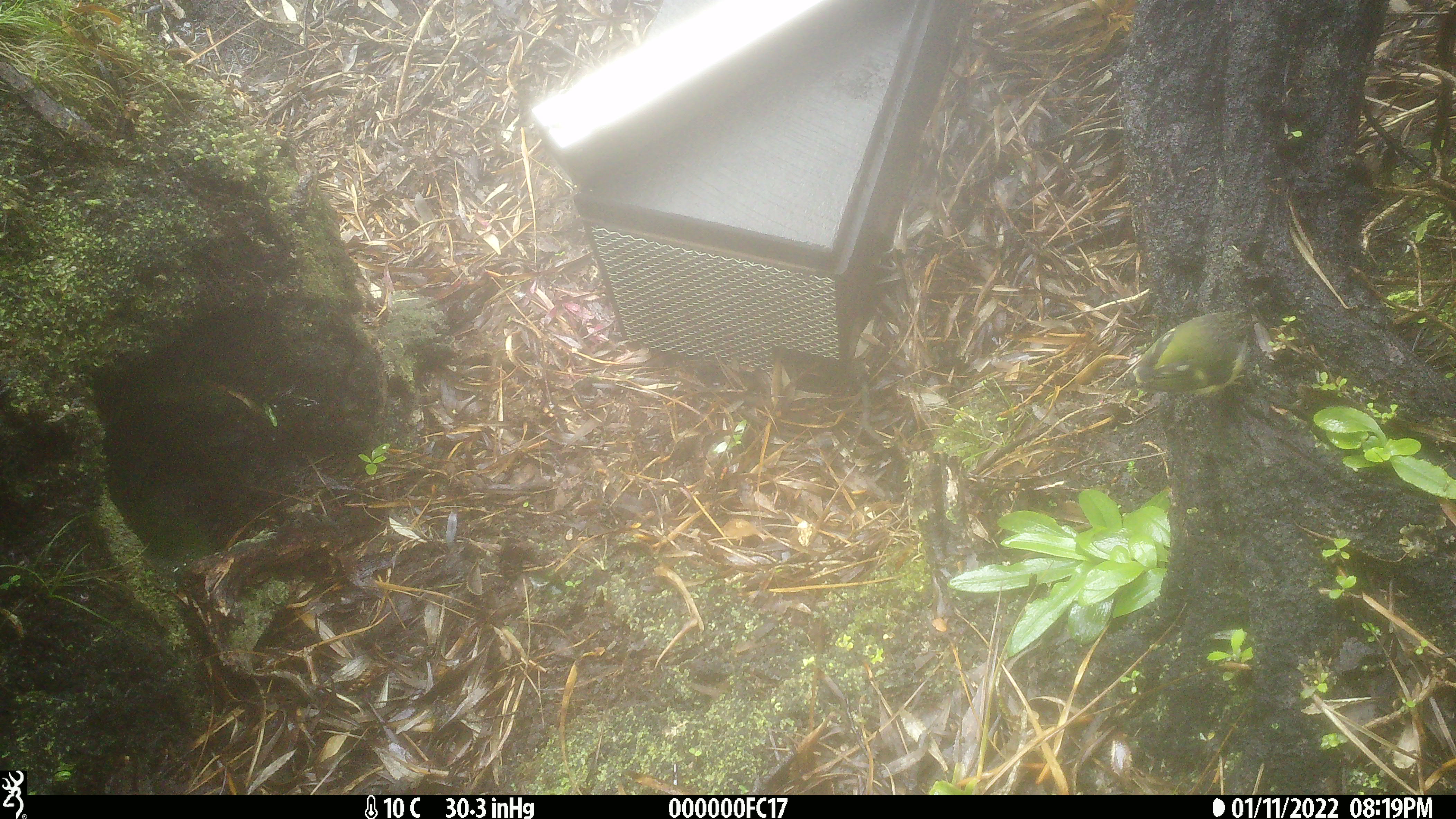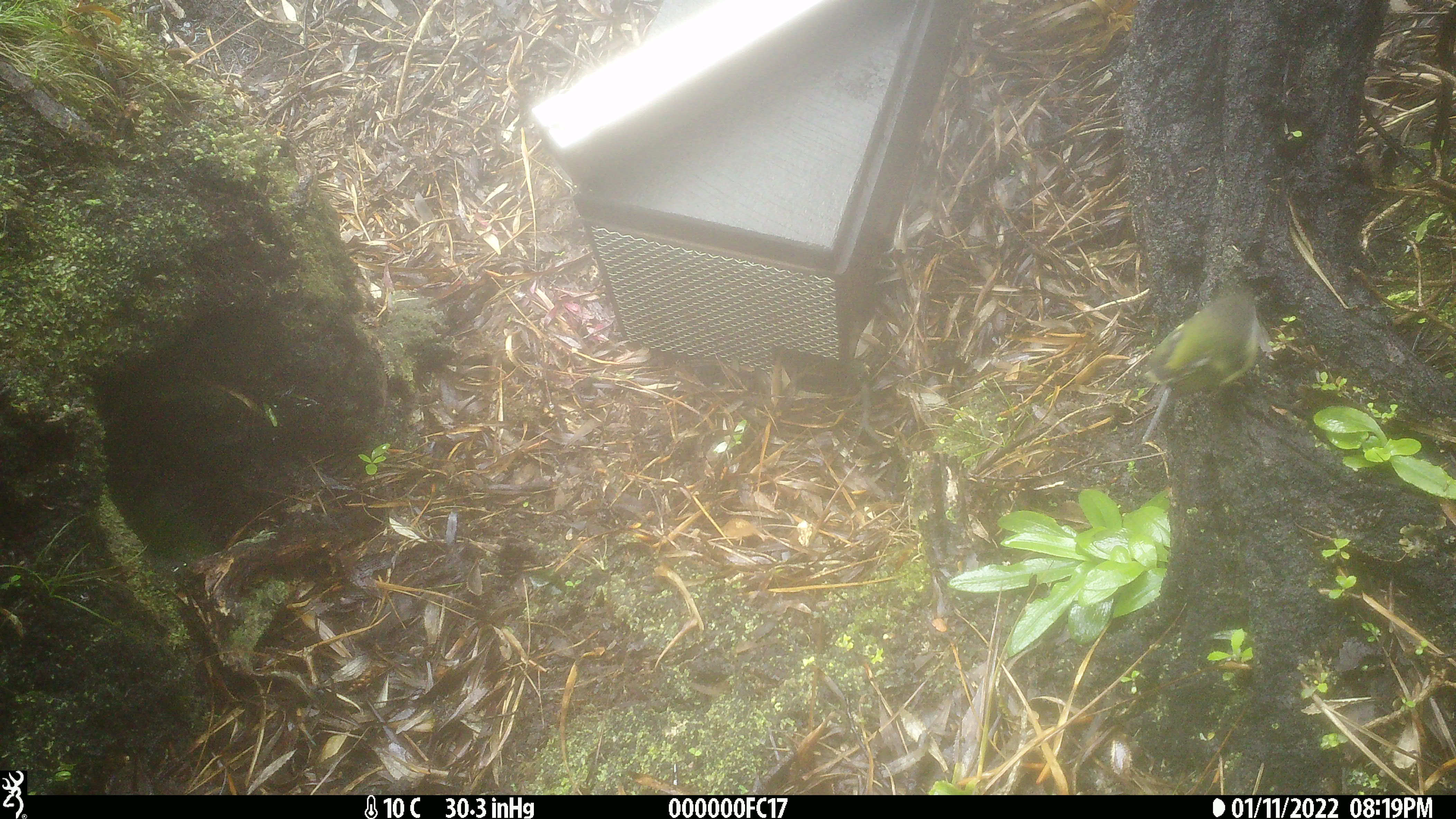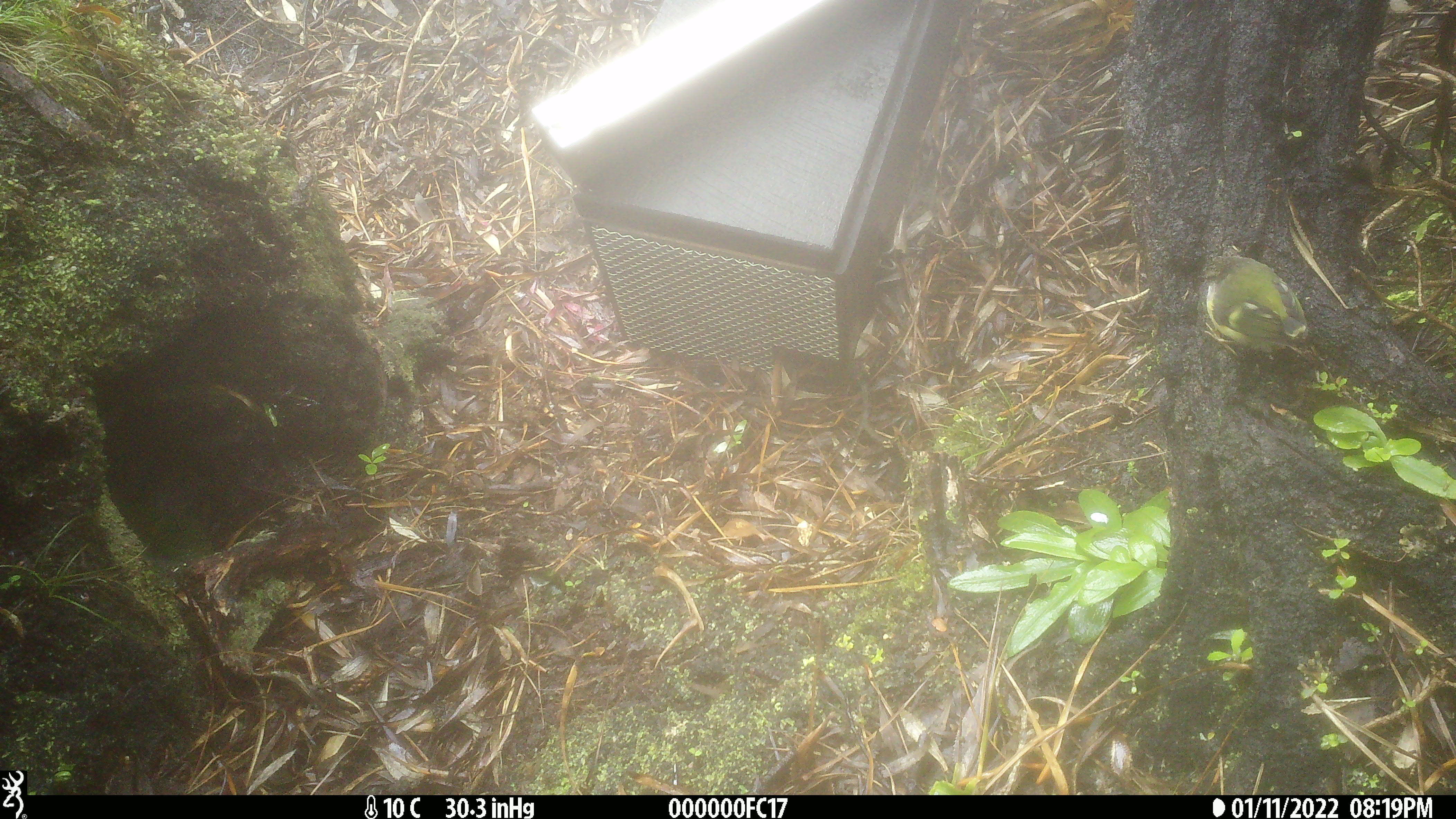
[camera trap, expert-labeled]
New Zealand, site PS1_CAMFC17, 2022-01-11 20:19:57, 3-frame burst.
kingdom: Animalia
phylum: Chordata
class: Aves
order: Passeriformes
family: Acanthisittidae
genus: Acanthisitta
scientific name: Acanthisitta chloris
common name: rifleman